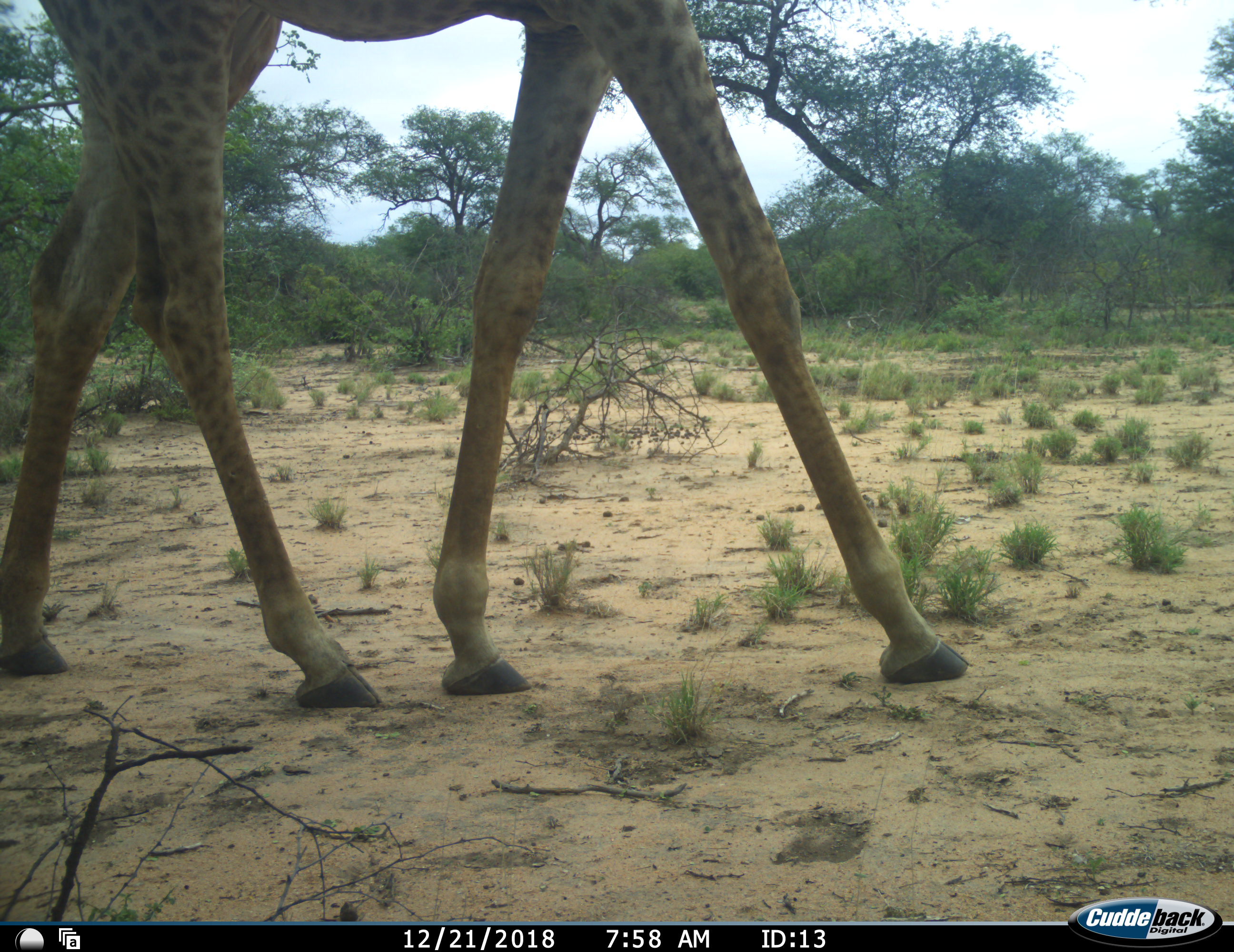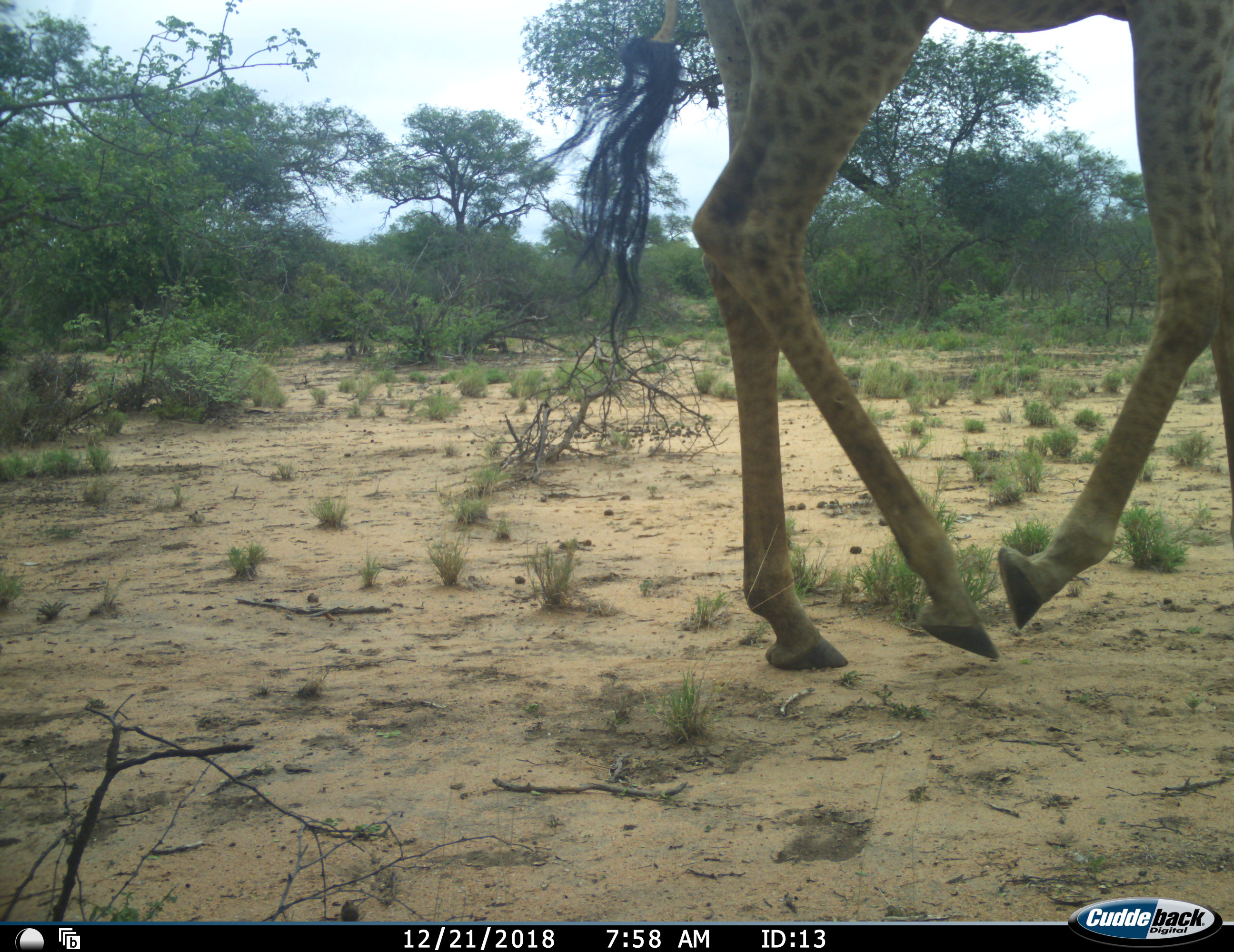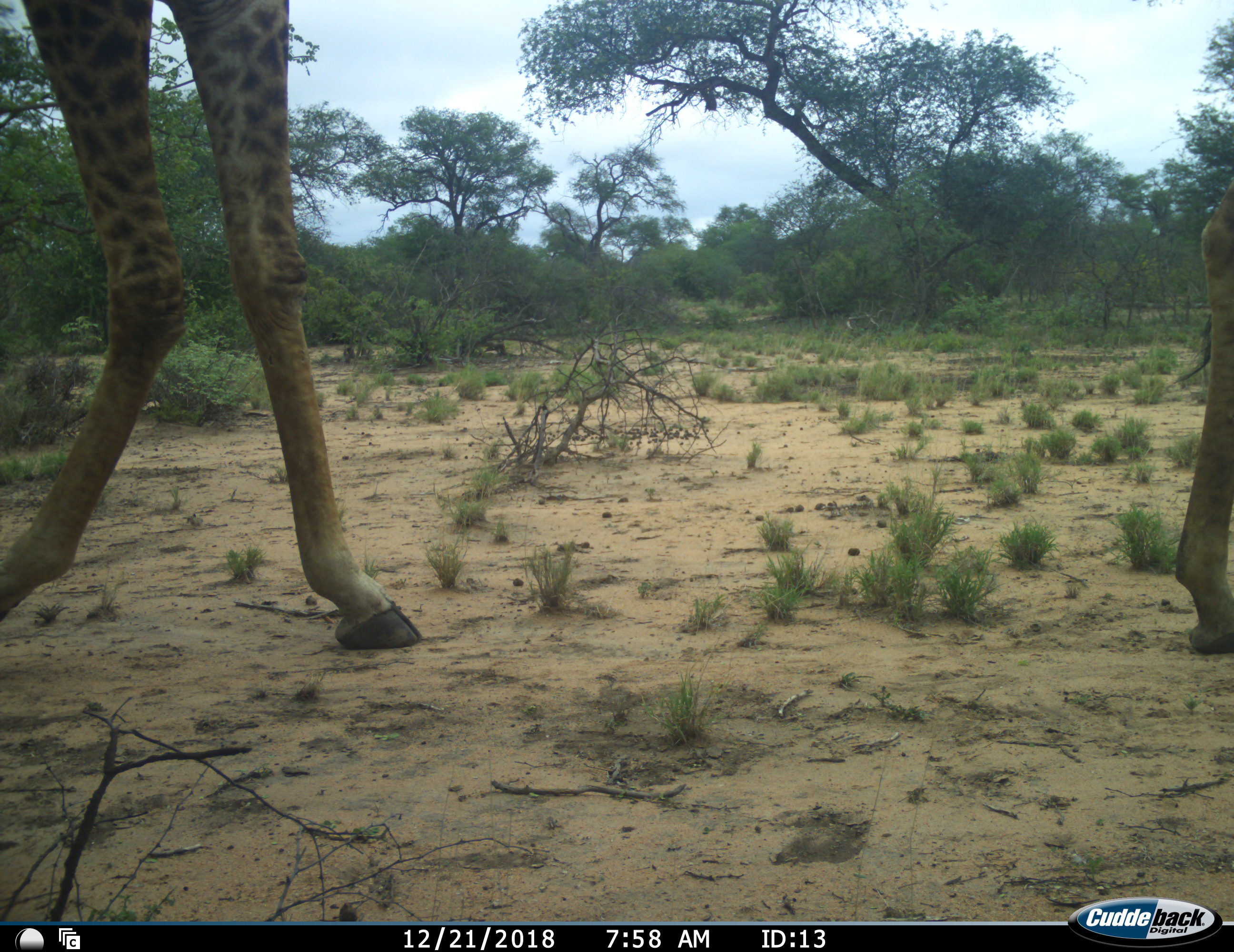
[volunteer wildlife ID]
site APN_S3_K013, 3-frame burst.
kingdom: Animalia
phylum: Chordata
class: Mammalia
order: Artiodactyla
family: Giraffidae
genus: Giraffa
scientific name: Giraffa camelopardalis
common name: giraffe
Giraffe (Giraffa camelopardalis), count 2. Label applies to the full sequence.